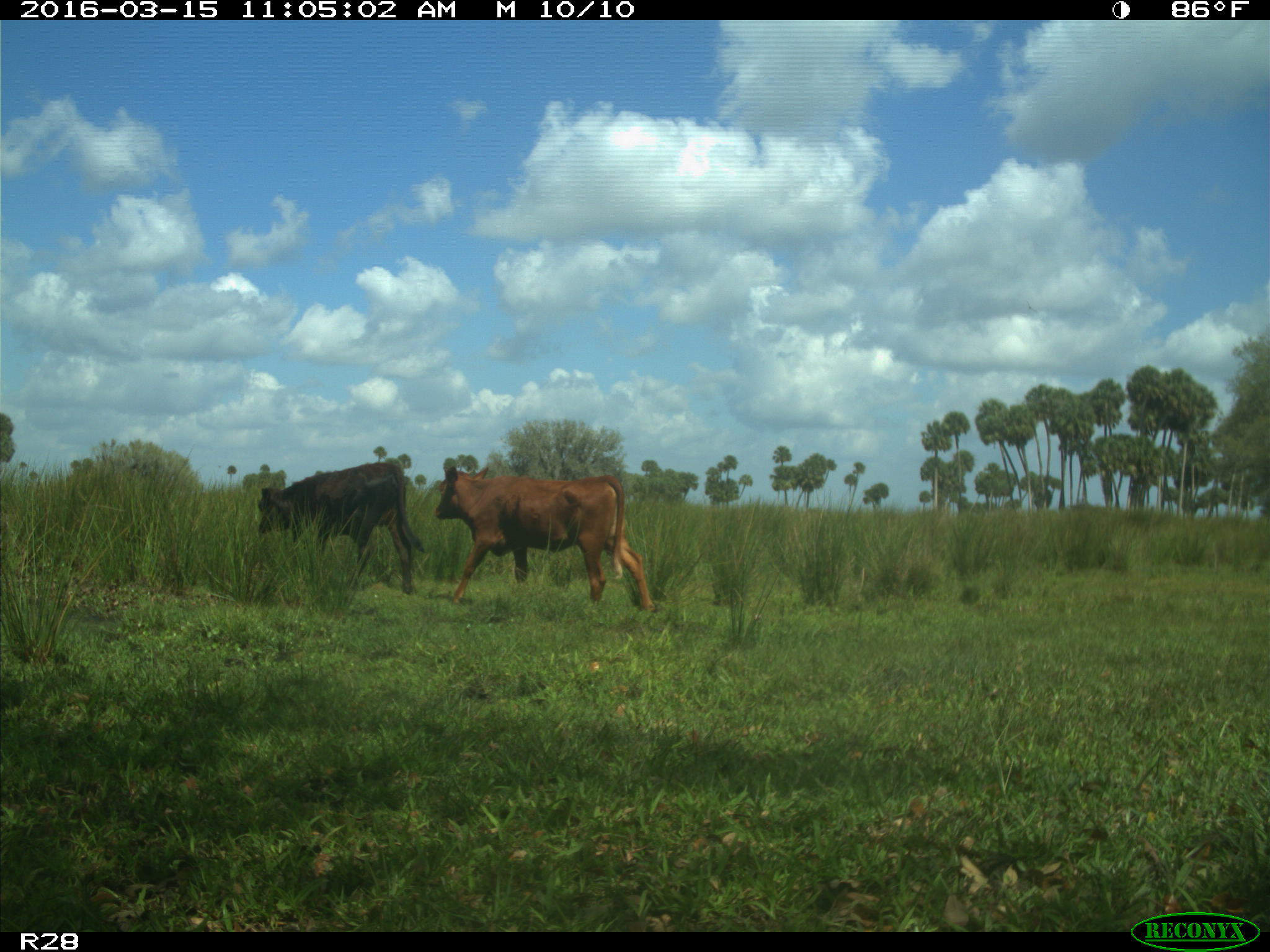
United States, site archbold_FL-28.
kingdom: Animalia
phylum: Chordata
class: Mammalia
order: Artiodactyla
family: Bovidae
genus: Bos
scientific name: Bos taurus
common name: domestic cow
Bos taurus (domestic cow).